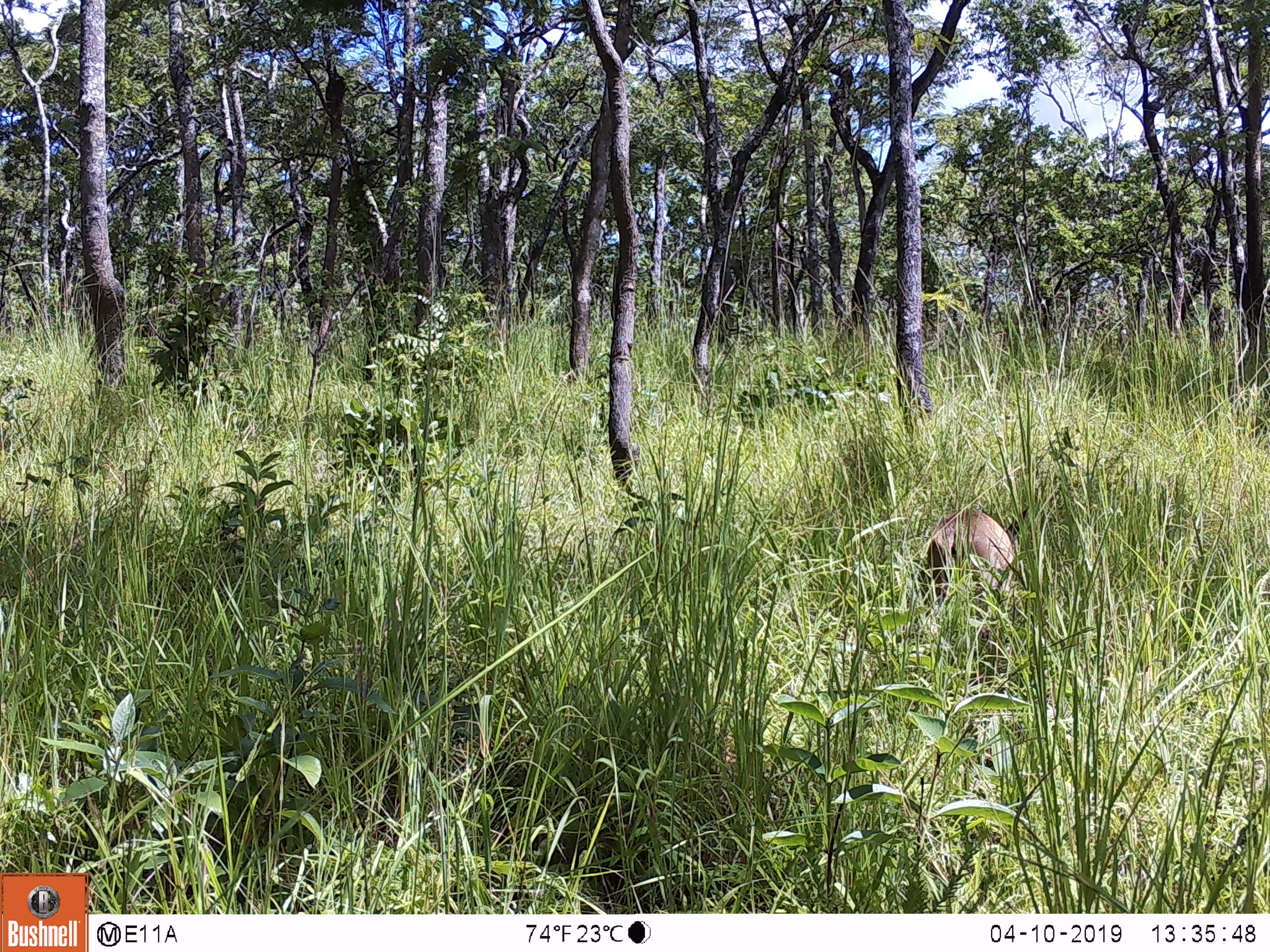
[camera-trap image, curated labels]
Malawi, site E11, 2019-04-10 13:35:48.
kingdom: Animalia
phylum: Chordata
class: Mammalia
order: Artiodactyla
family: Bovidae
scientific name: Antilopinae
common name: small antelope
Small antelope (Antilopinae), count 1.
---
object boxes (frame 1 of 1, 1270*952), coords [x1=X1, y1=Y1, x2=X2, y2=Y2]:
small antelope: [x1=915, y1=499, x2=1038, y2=686]